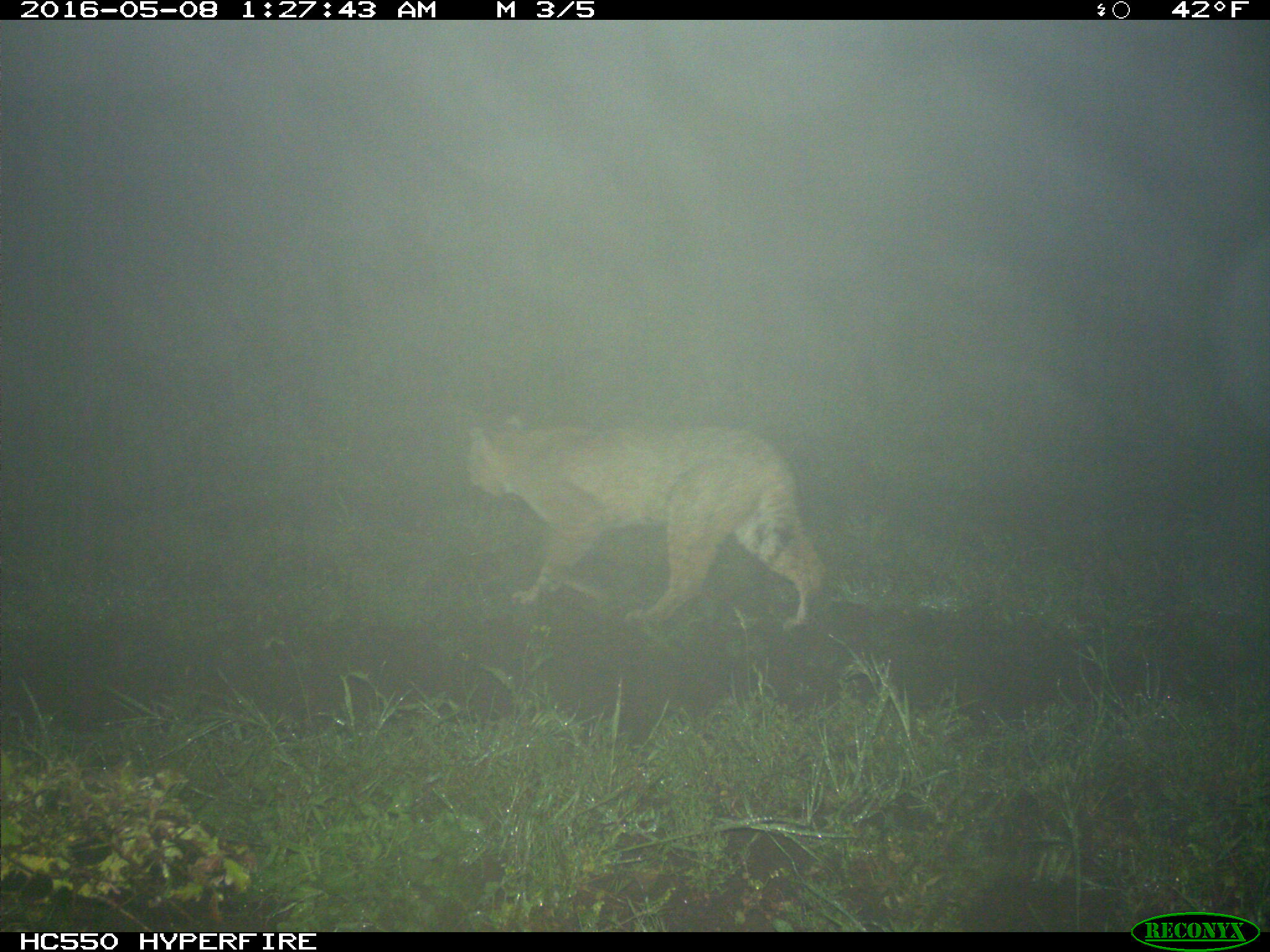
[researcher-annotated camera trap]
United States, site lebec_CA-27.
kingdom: Animalia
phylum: Chordata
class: Mammalia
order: Carnivora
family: Felidae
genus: Lynx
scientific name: Lynx rufus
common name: bobcat